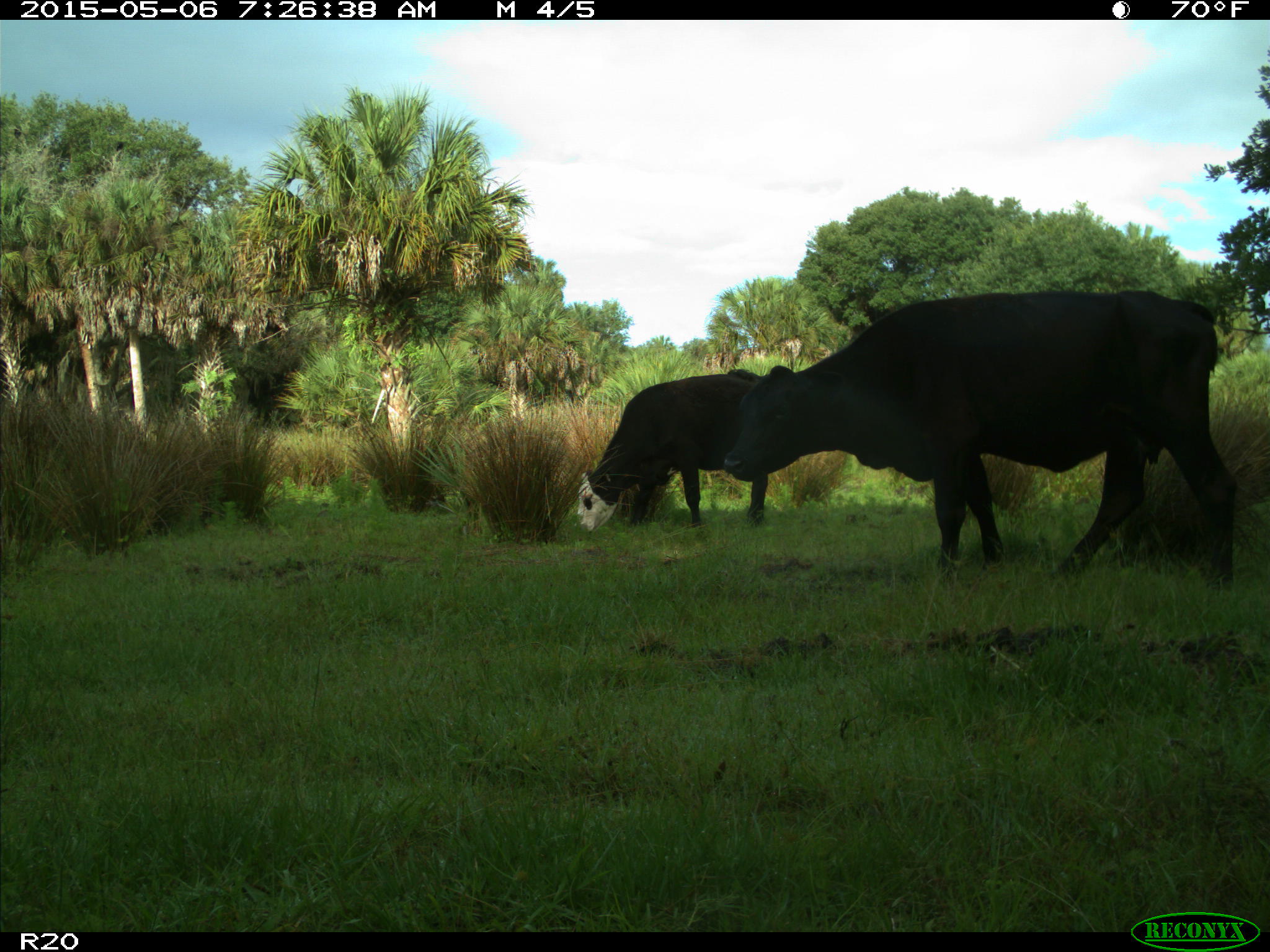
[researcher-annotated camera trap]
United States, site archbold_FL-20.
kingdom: Animalia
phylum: Chordata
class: Mammalia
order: Artiodactyla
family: Bovidae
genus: Bos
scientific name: Bos taurus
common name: domestic cow